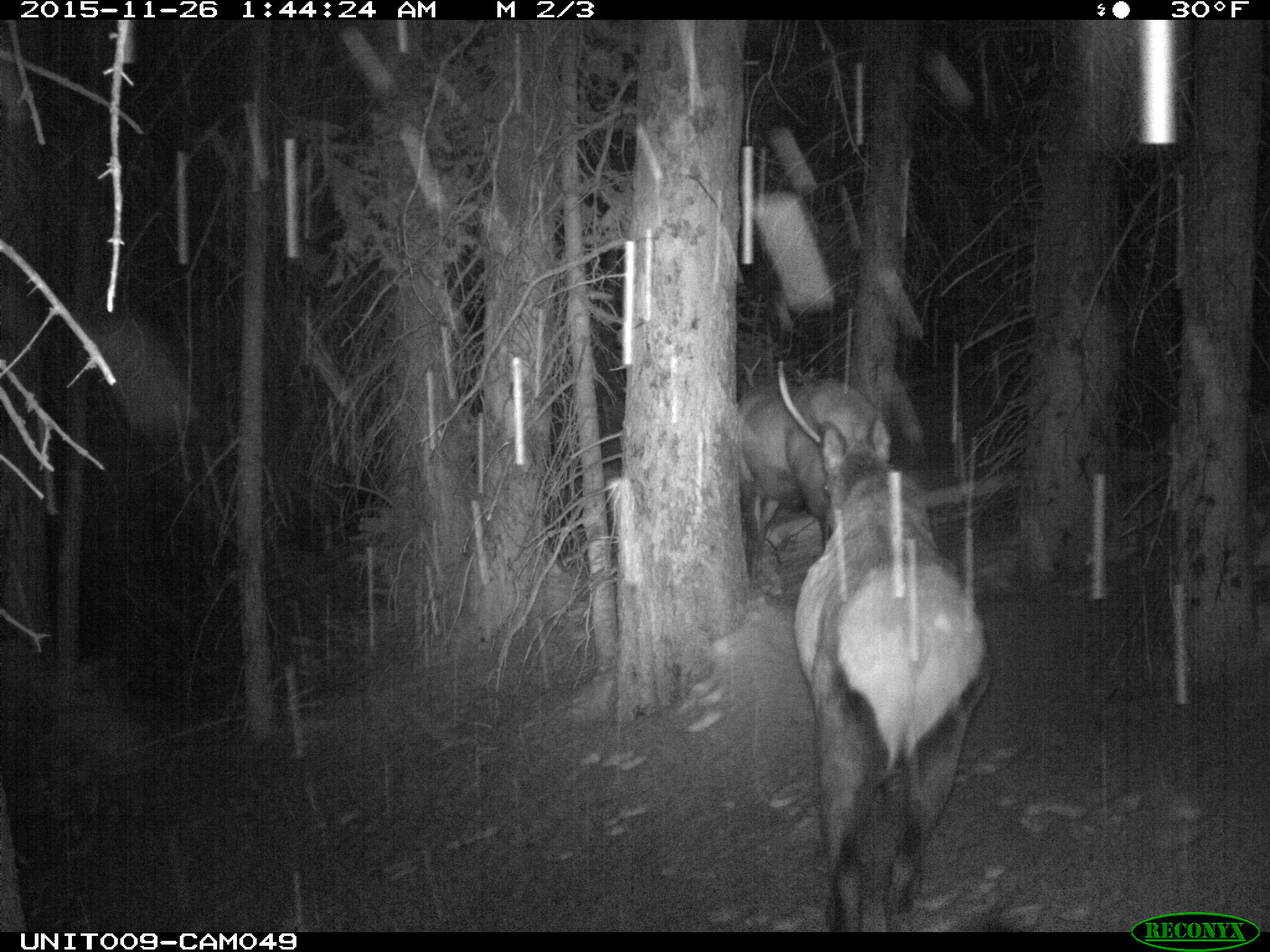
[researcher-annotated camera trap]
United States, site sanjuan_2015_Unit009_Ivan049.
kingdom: Animalia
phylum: Chordata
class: Mammalia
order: Artiodactyla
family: Cervidae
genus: Cervus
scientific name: Cervus elaphus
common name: red deer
Cervus elaphus (red deer).